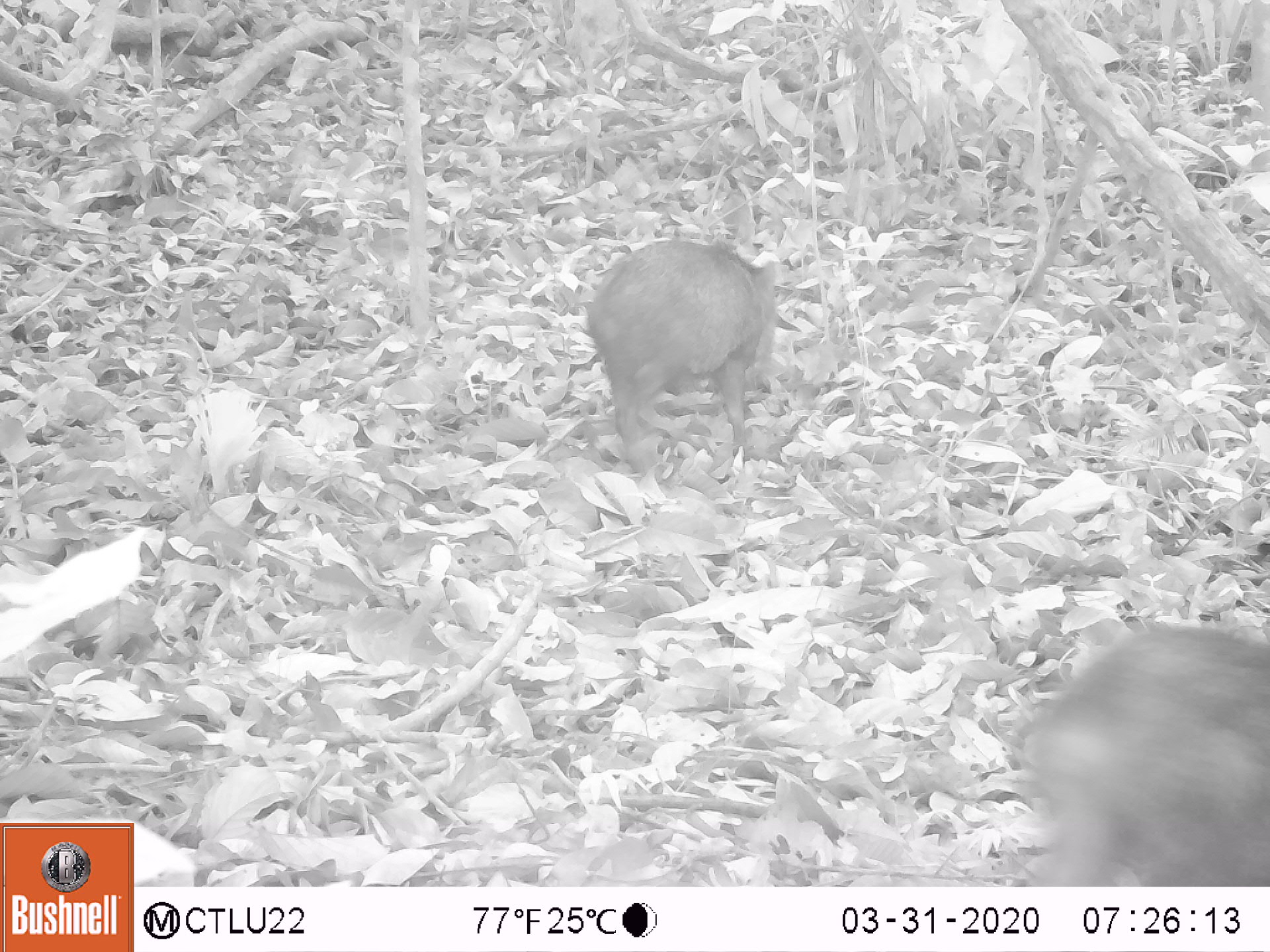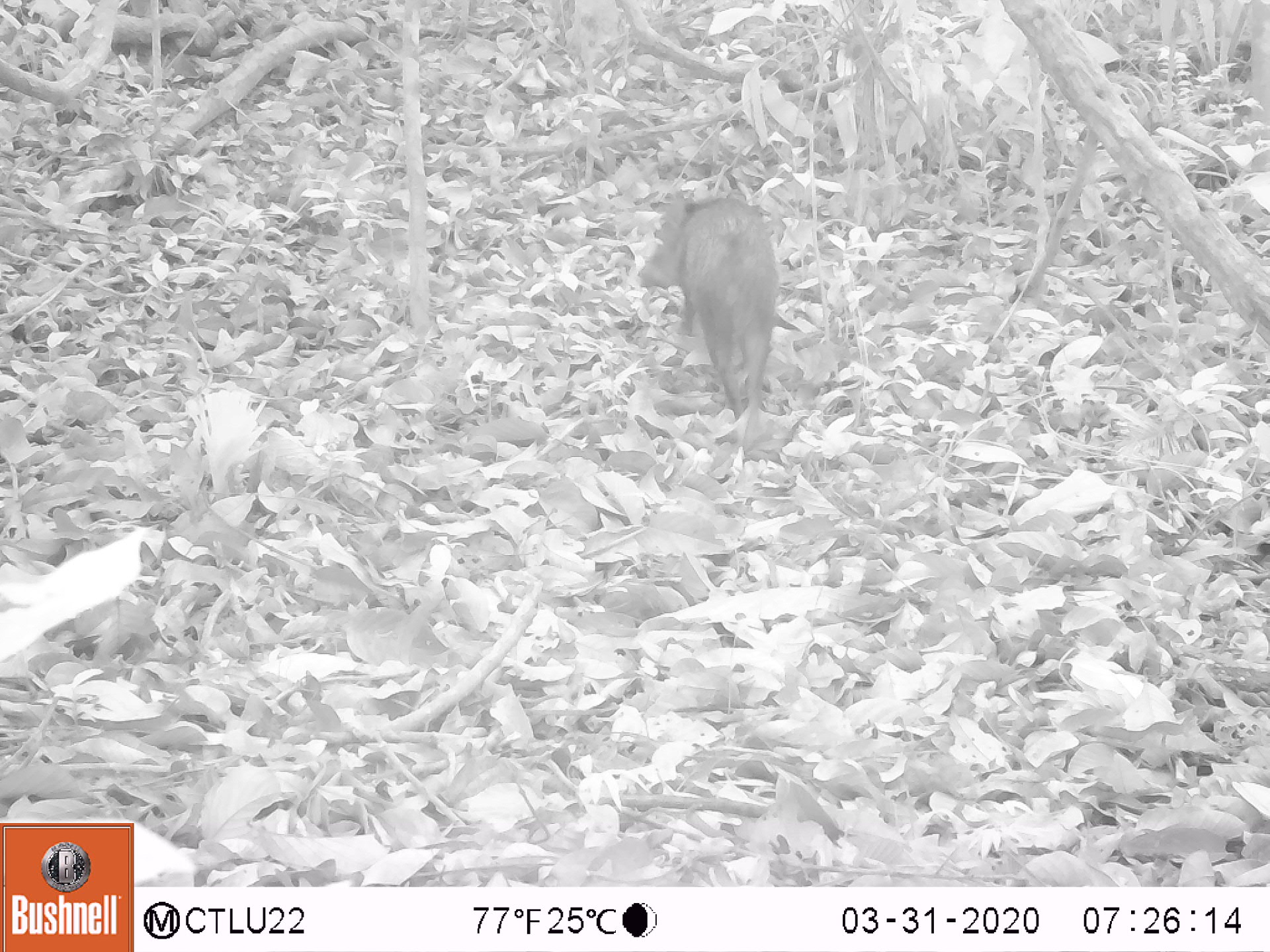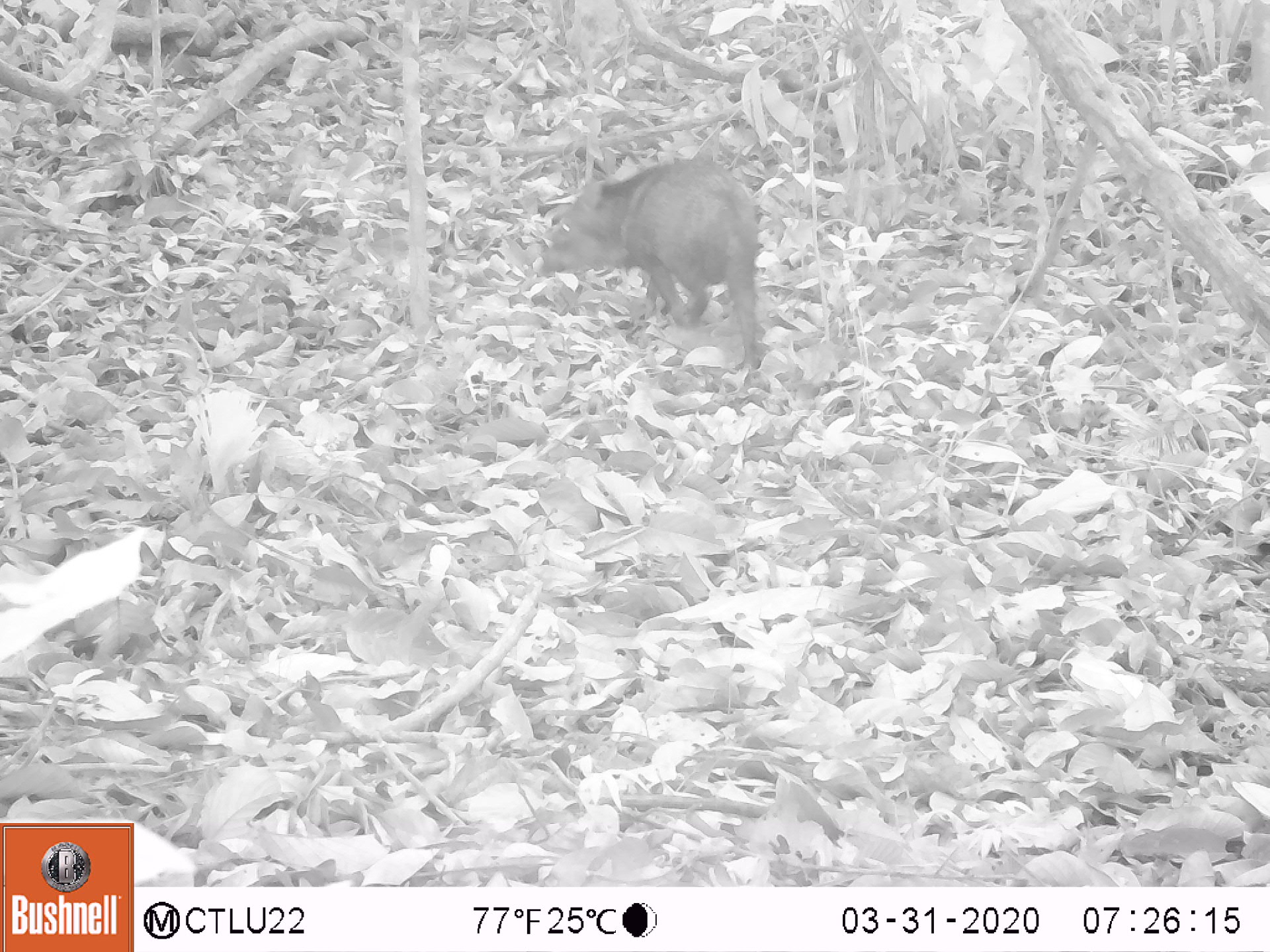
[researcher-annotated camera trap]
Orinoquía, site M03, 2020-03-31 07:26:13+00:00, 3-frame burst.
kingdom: Animalia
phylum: Chordata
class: Mammalia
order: Artiodactyla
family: Tayassuidae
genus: Pecari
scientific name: Pecari tajacu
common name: collared peccary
Collared peccary (Pecari tajacu).